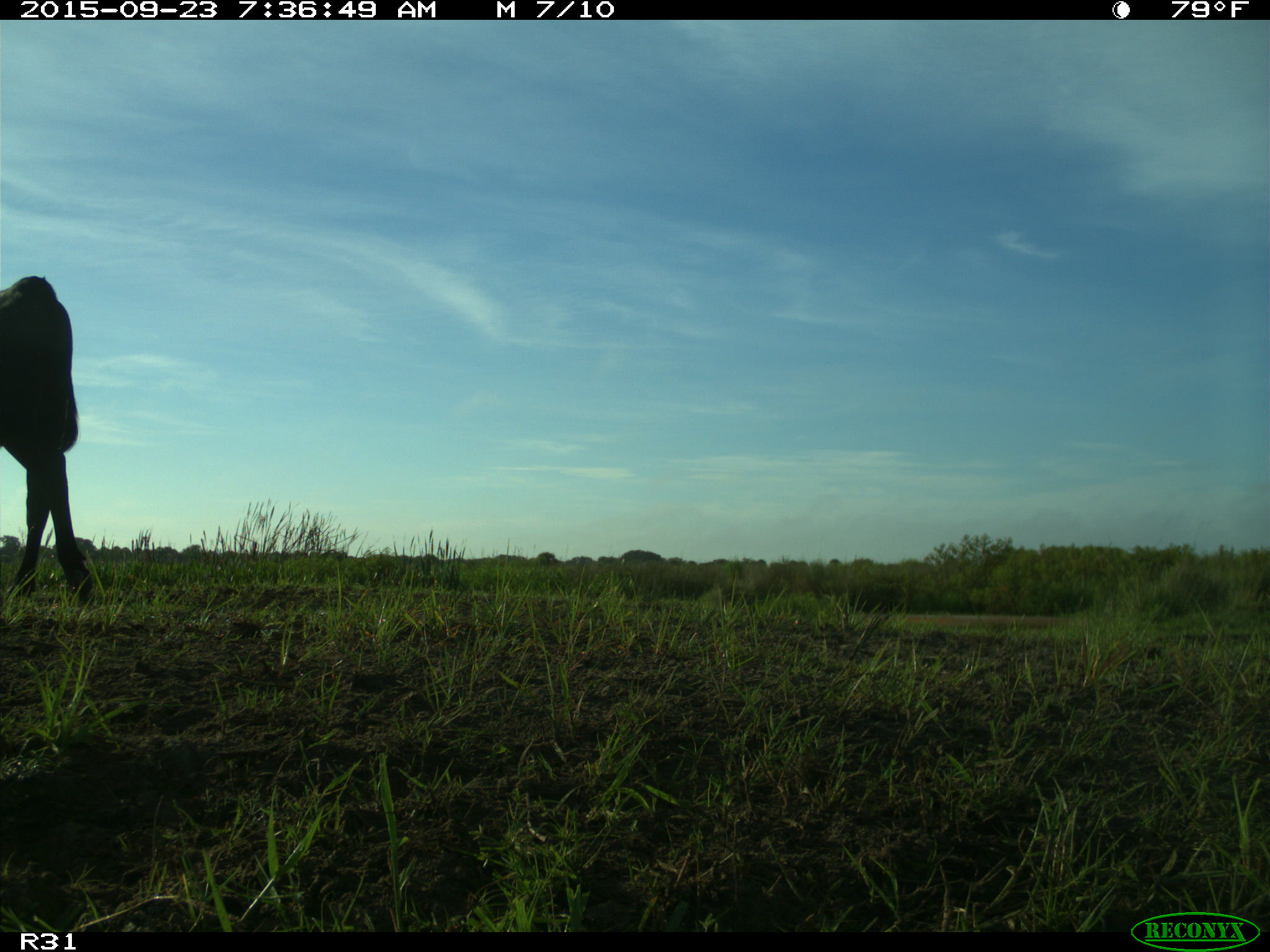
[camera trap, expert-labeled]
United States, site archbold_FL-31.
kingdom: Animalia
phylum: Chordata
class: Mammalia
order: Artiodactyla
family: Bovidae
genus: Bos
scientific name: Bos taurus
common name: domestic cow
Bos taurus (domestic cow).